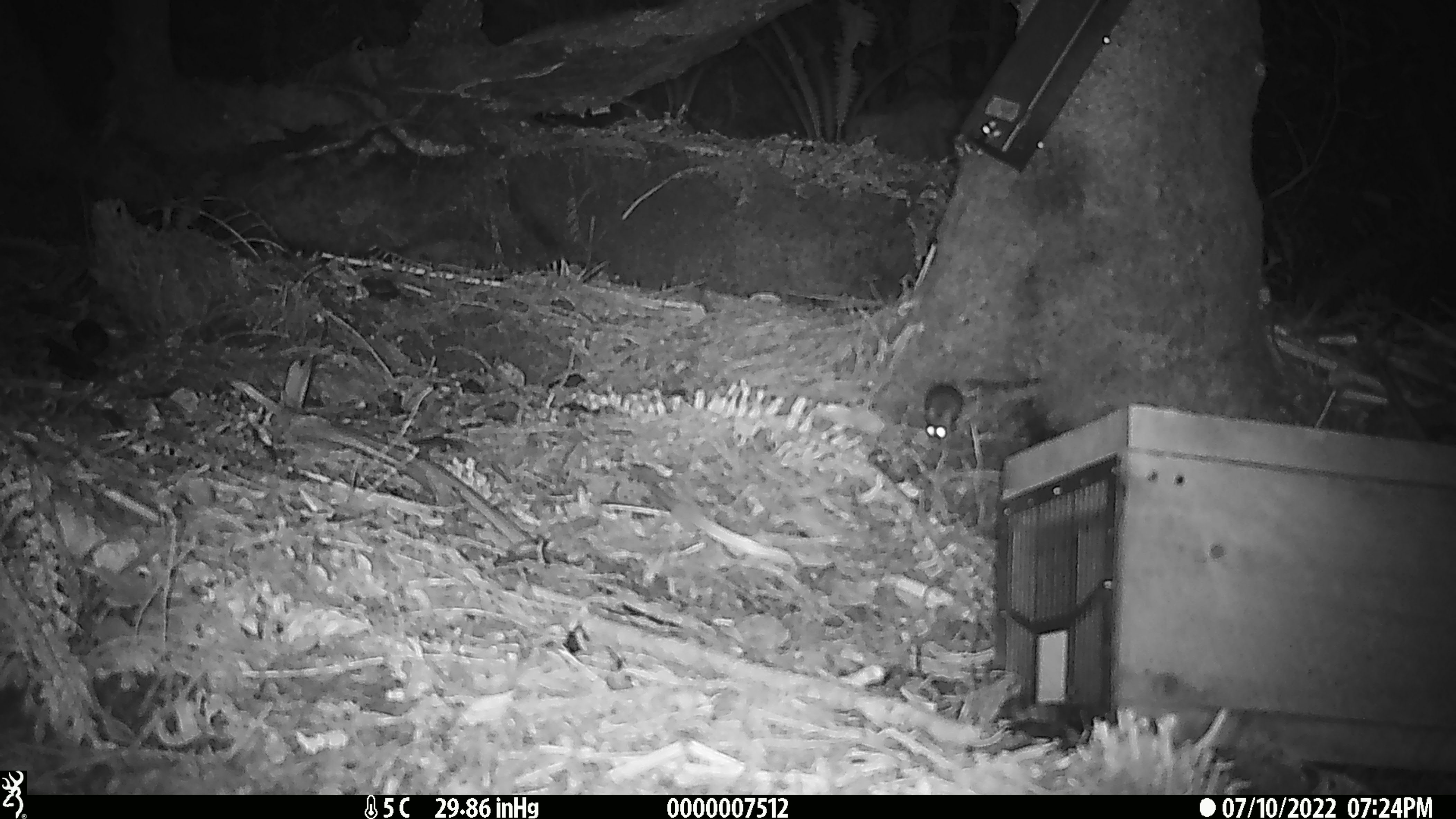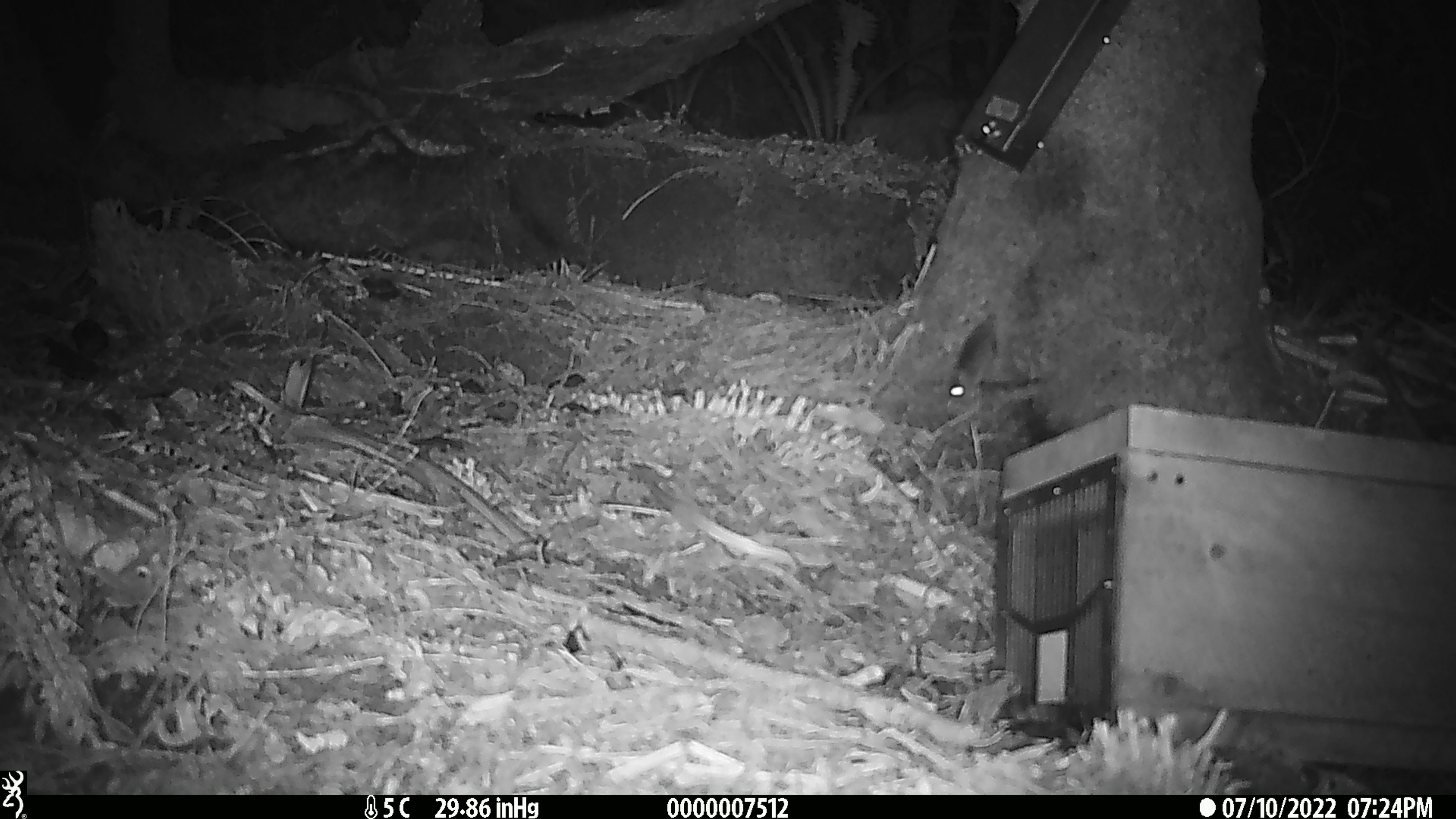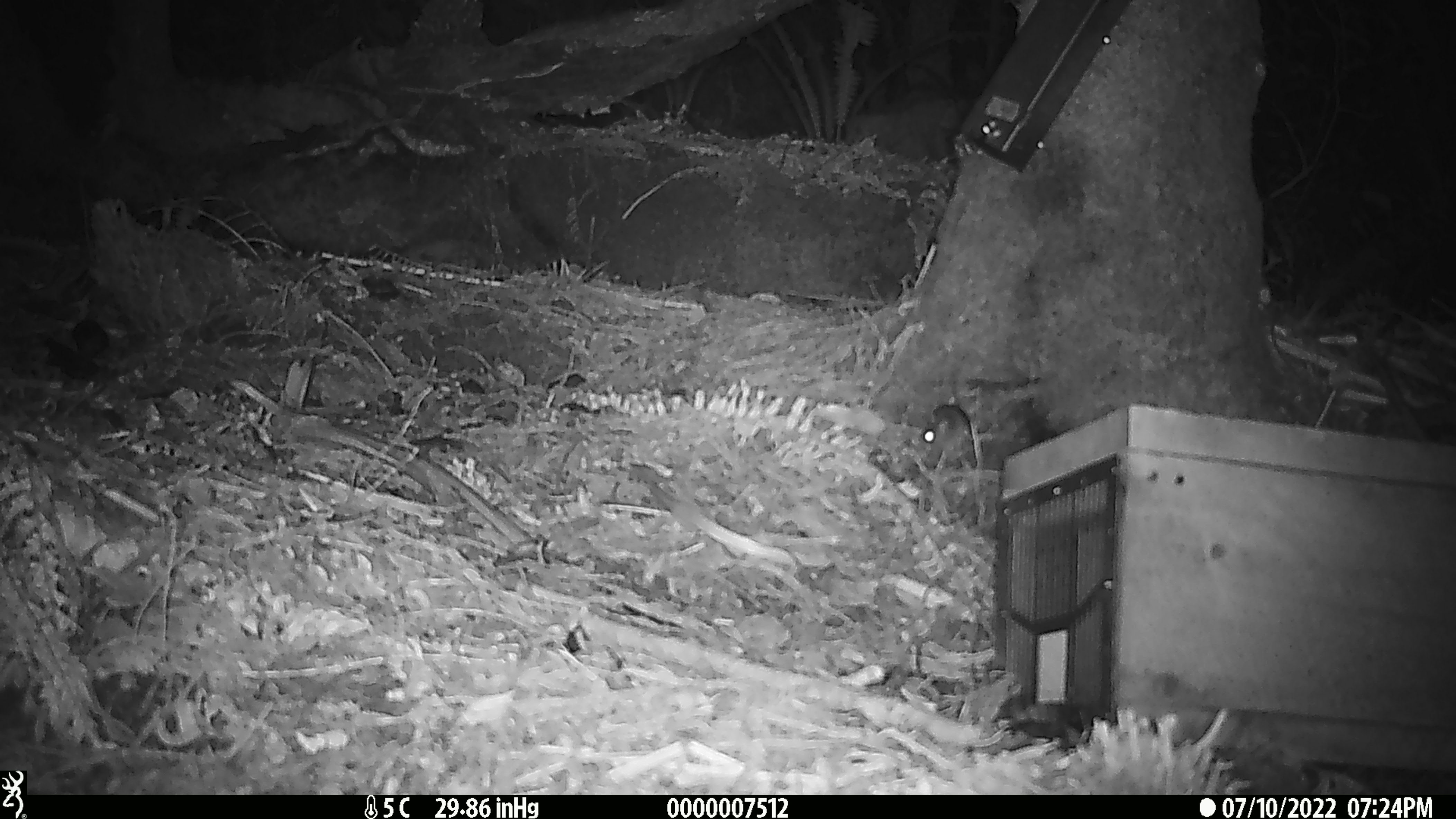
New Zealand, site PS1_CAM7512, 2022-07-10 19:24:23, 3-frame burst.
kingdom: Animalia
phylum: Chordata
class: Mammalia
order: Rodentia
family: Muridae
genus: Mus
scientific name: Mus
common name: mouse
Mouse (Mus).